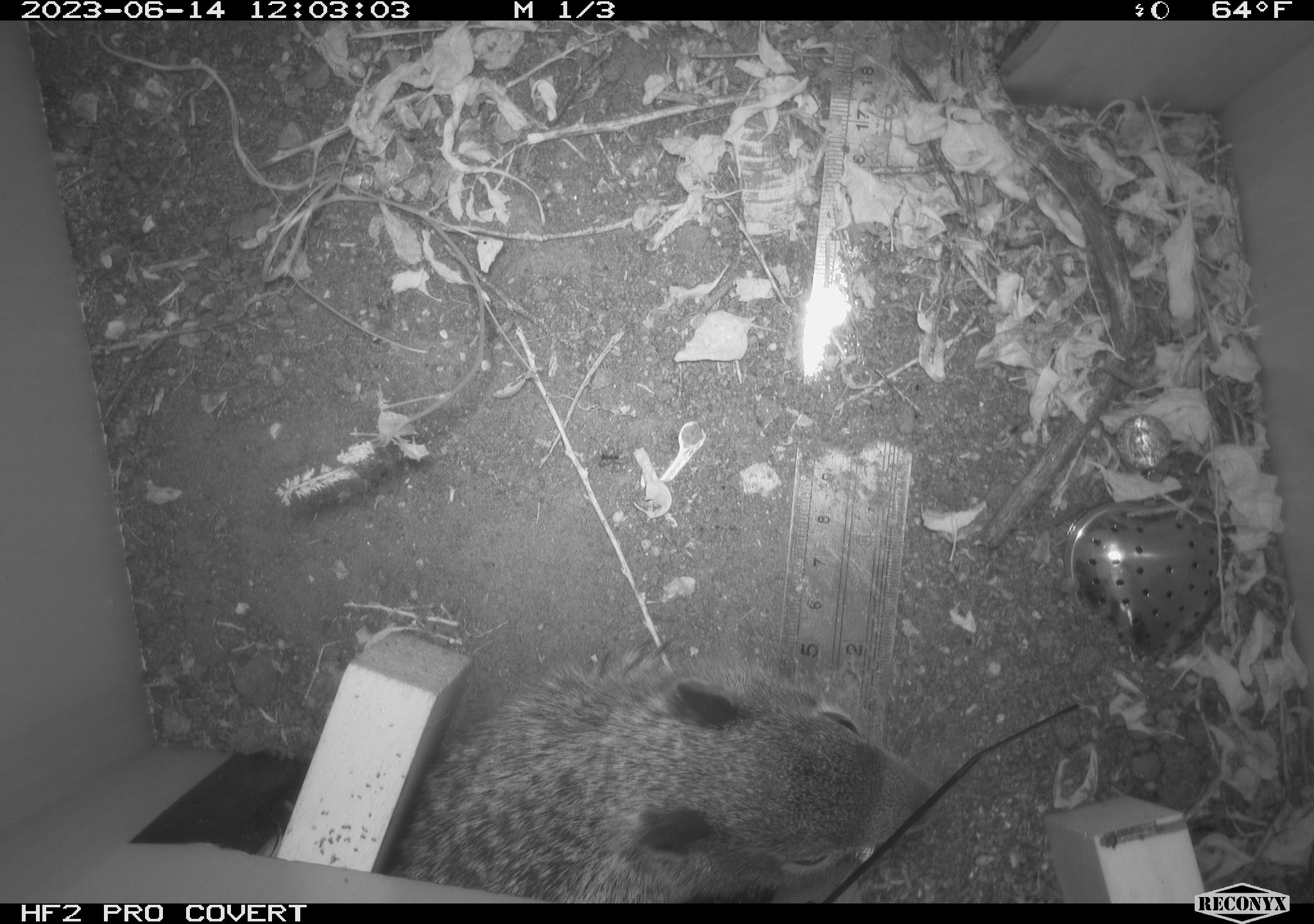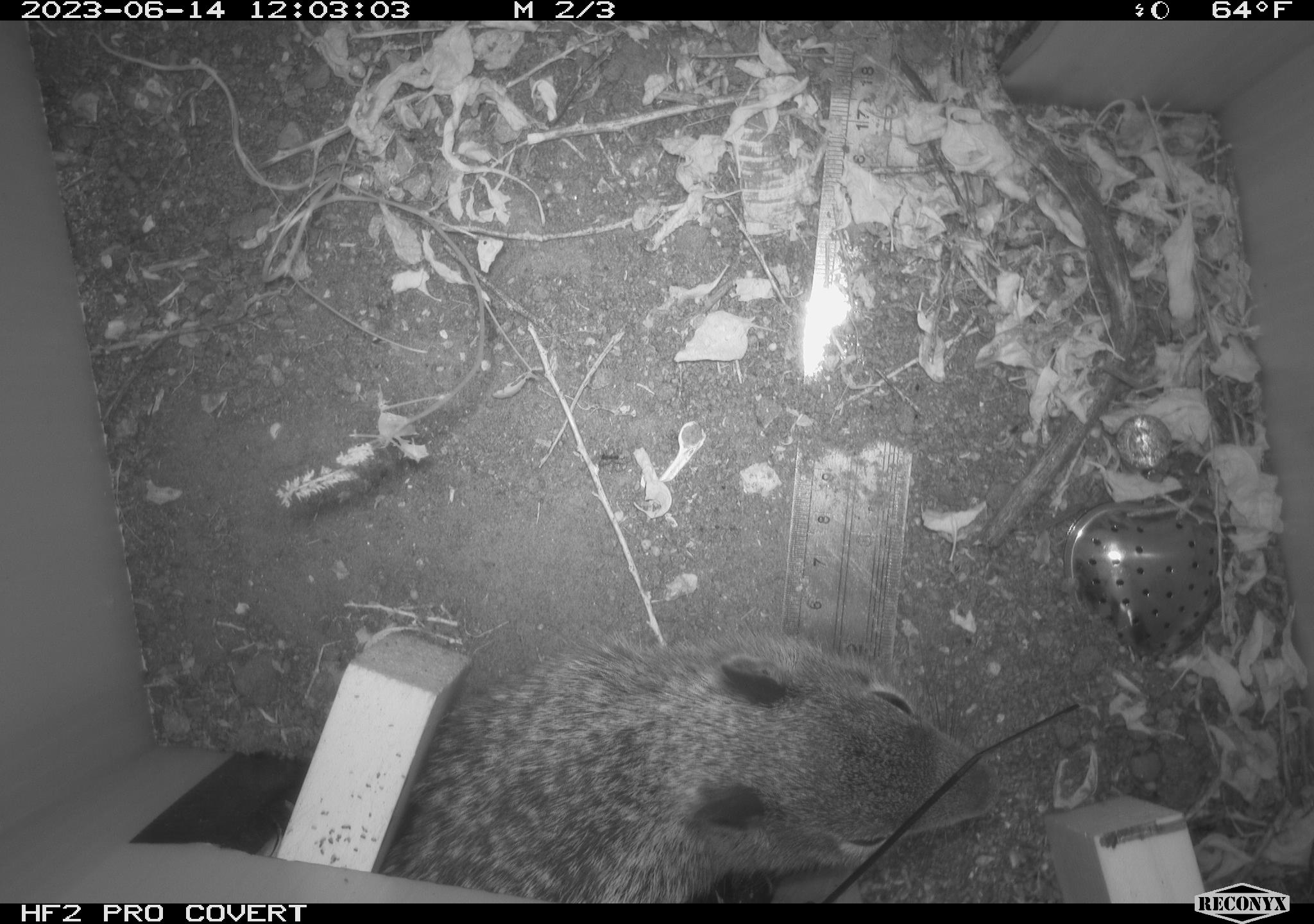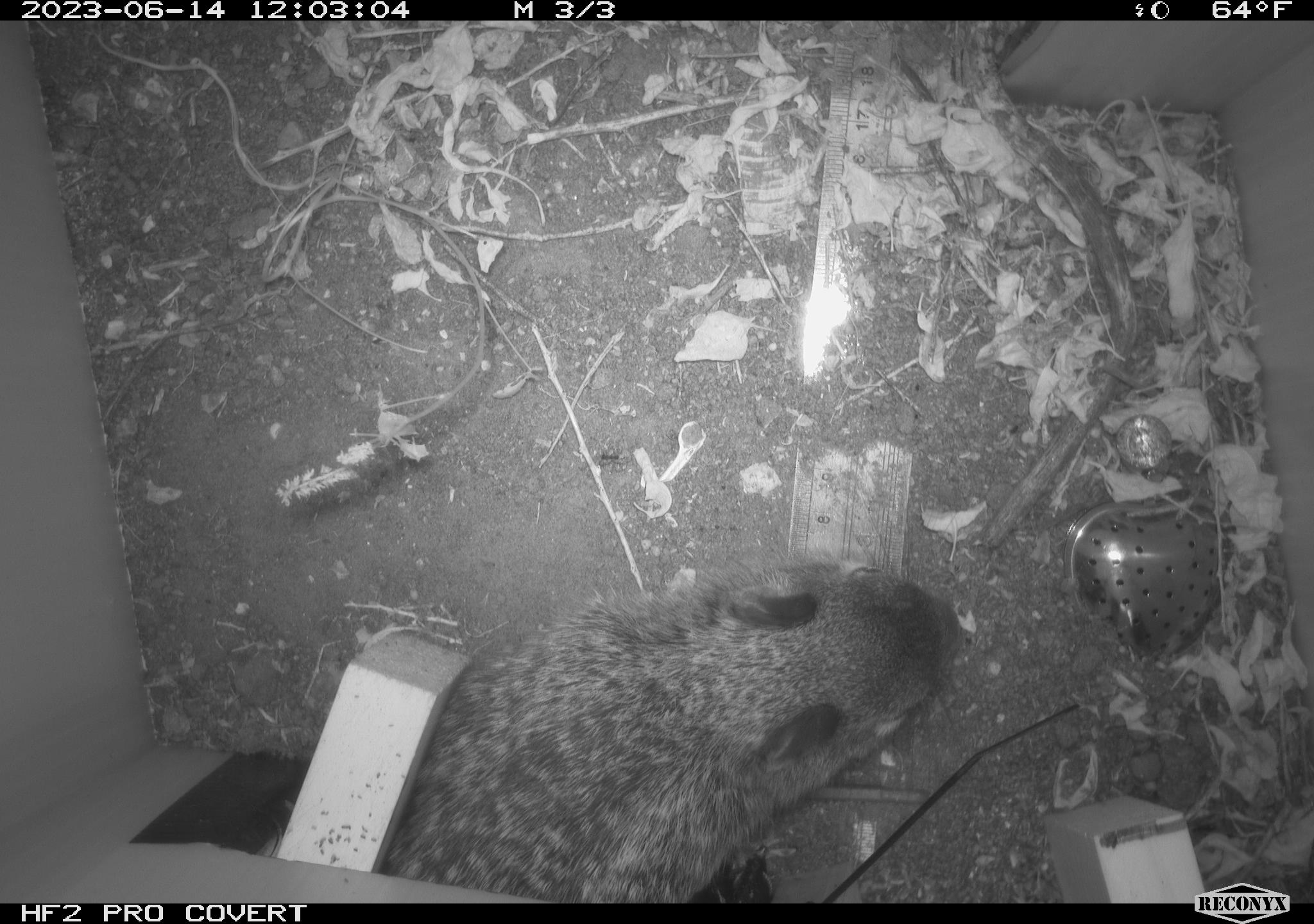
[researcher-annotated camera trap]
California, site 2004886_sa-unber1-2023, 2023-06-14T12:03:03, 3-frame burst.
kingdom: Animalia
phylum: Chordata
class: Mammalia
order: Rodentia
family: Sciuridae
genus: Otospermophilus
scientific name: Otospermophilus beecheyi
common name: california ground squirrel